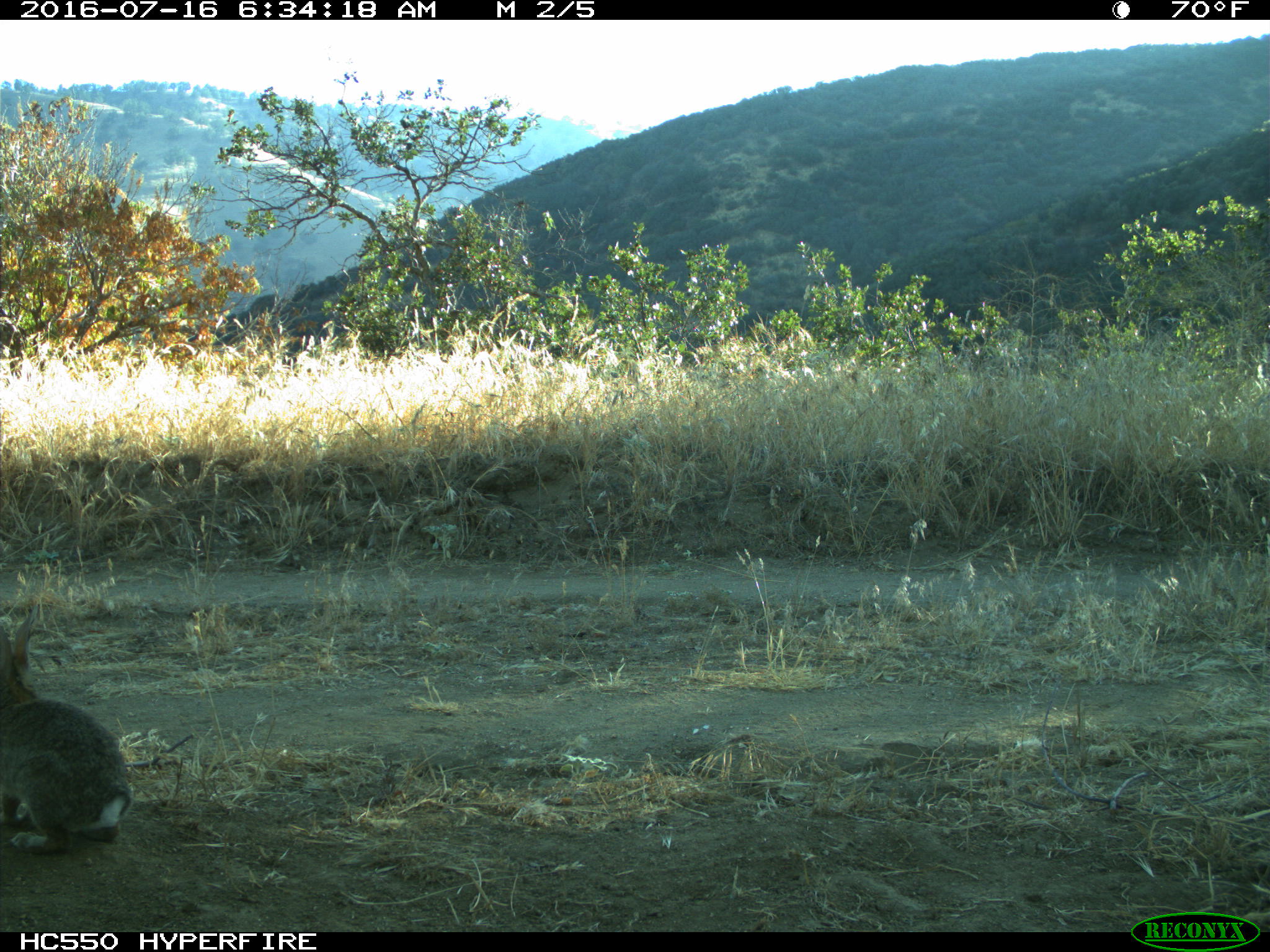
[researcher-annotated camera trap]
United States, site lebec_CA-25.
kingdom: Animalia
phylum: Chordata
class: Mammalia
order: Lagomorpha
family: Leporidae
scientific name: Leporidae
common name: rabbits and hares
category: unidentified rabbit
Unidentified rabbit (rabbits and hares) (Leporidae).